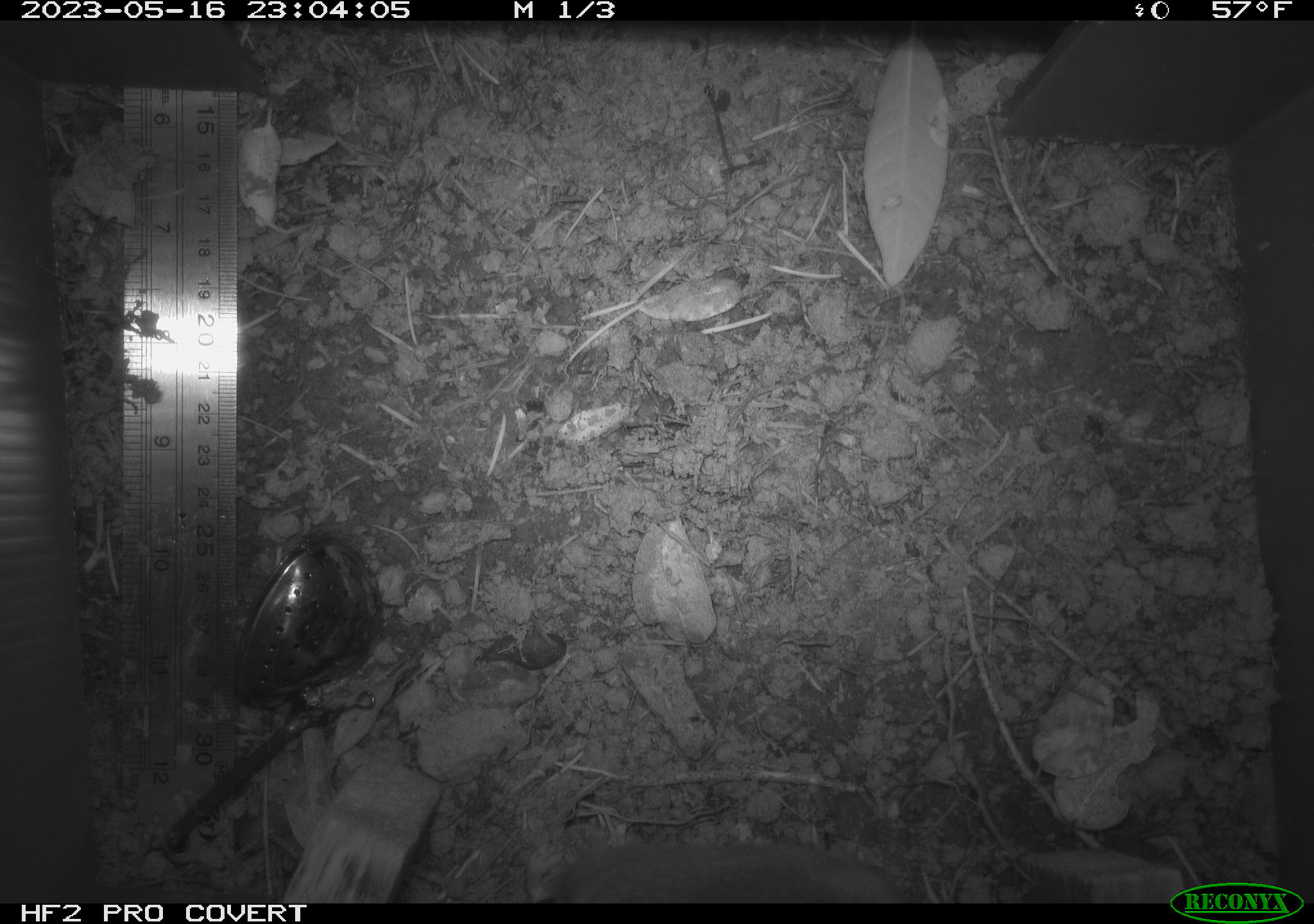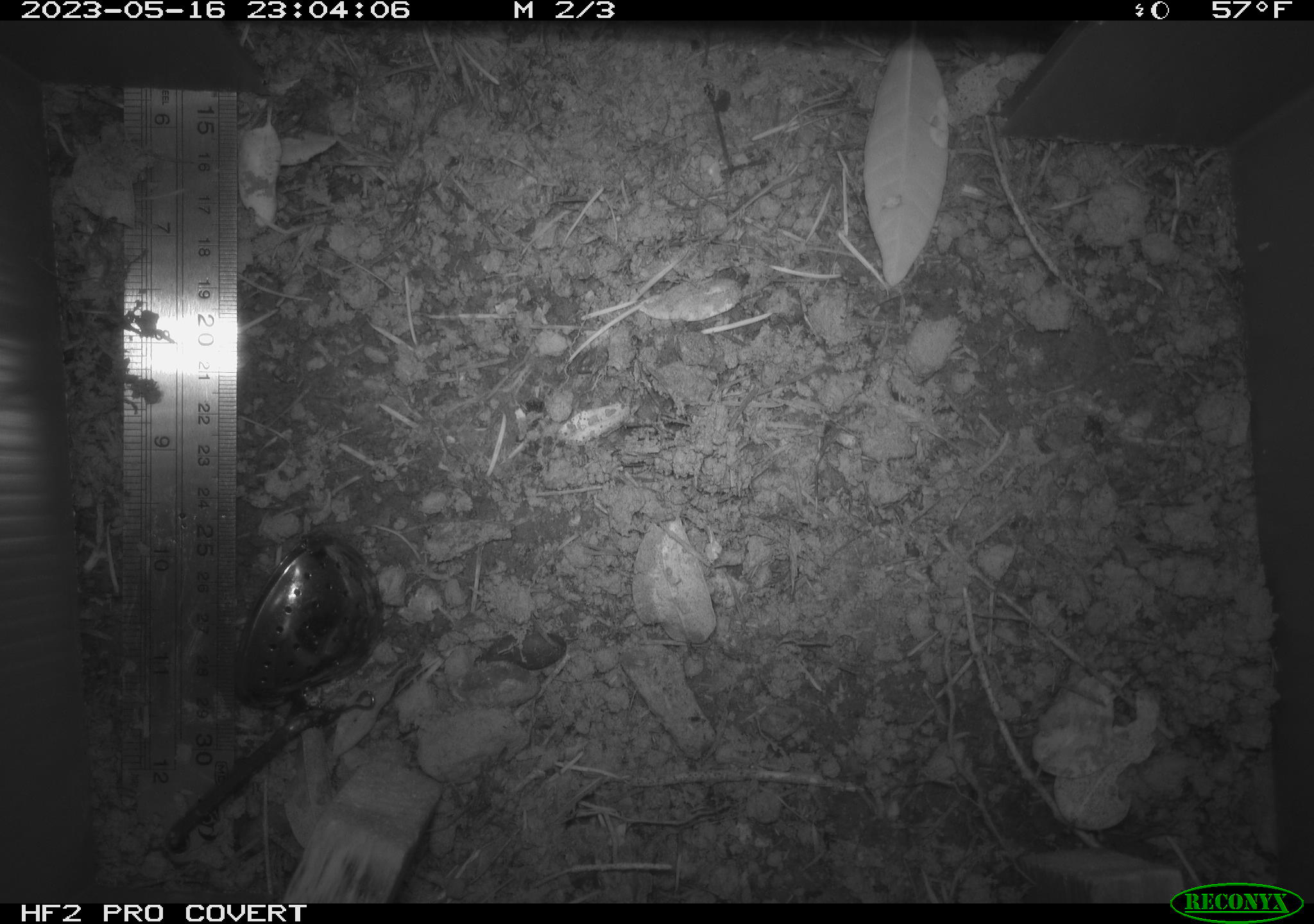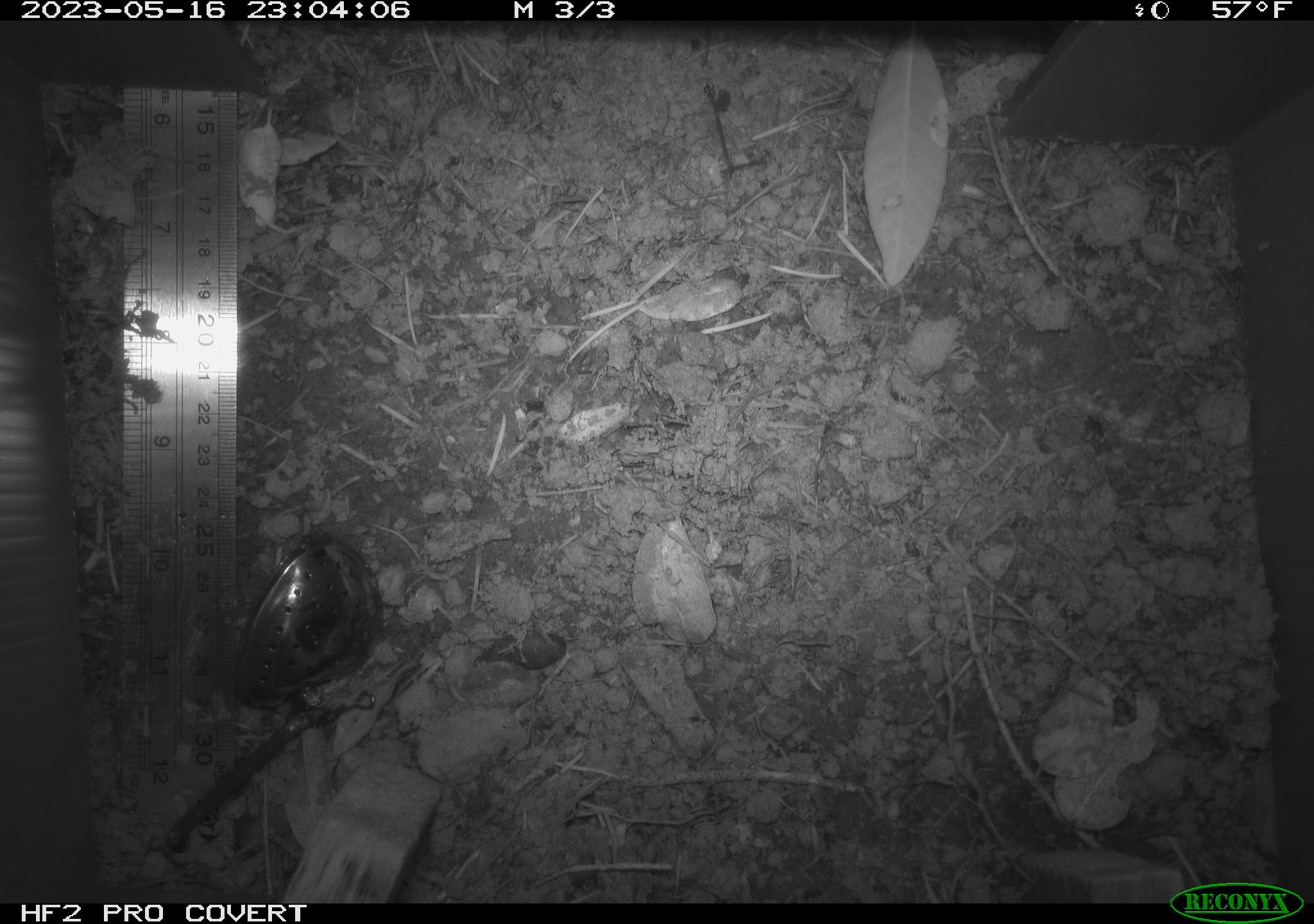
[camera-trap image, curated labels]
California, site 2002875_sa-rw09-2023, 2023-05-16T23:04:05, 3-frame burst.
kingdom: Animalia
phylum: Chordata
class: Mammalia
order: Rodentia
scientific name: Rodentia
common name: mouse species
Mouse species (Rodentia).